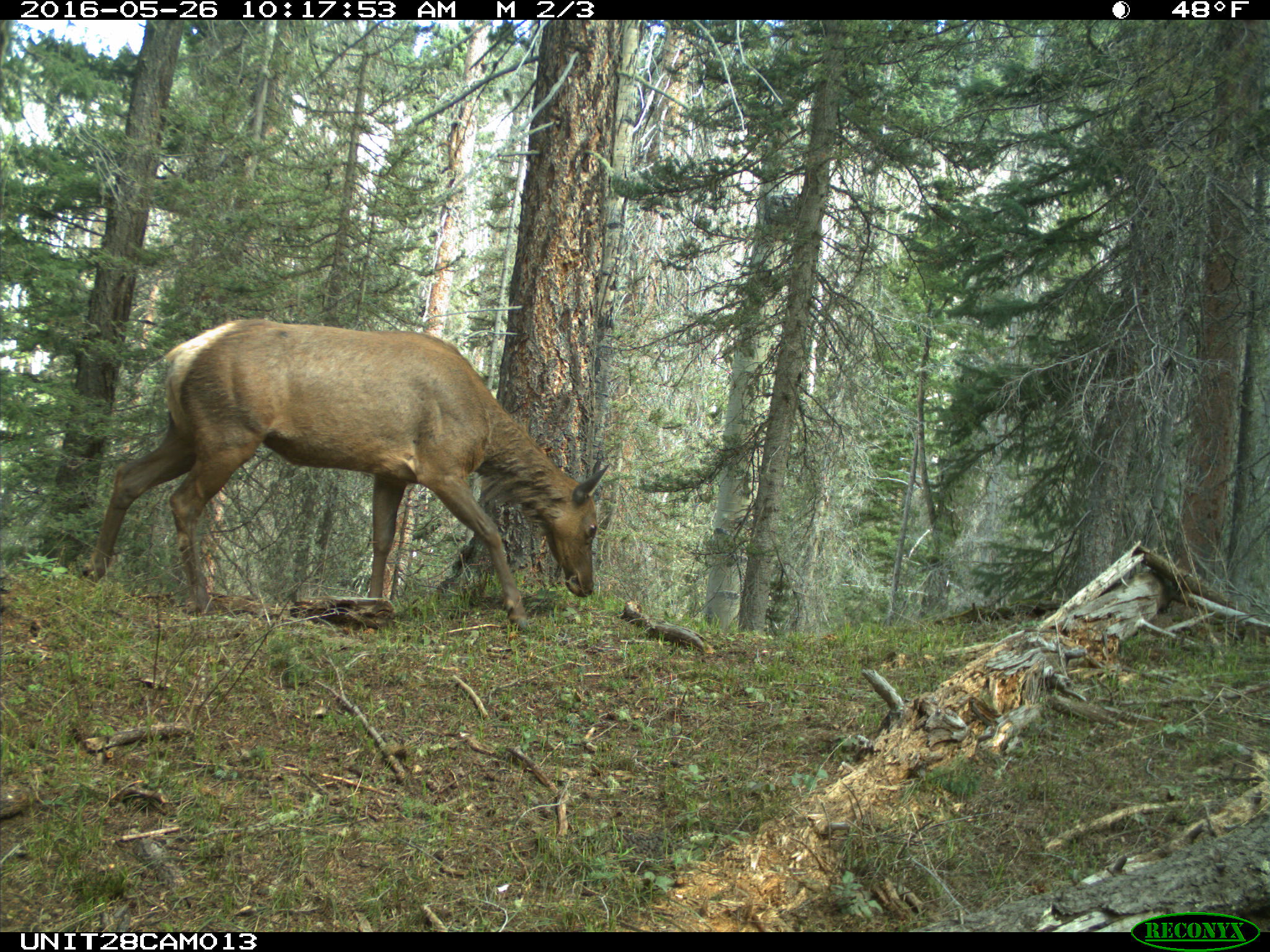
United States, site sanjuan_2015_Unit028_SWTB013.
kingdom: Animalia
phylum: Chordata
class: Mammalia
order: Artiodactyla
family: Cervidae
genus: Cervus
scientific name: Cervus elaphus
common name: red deer